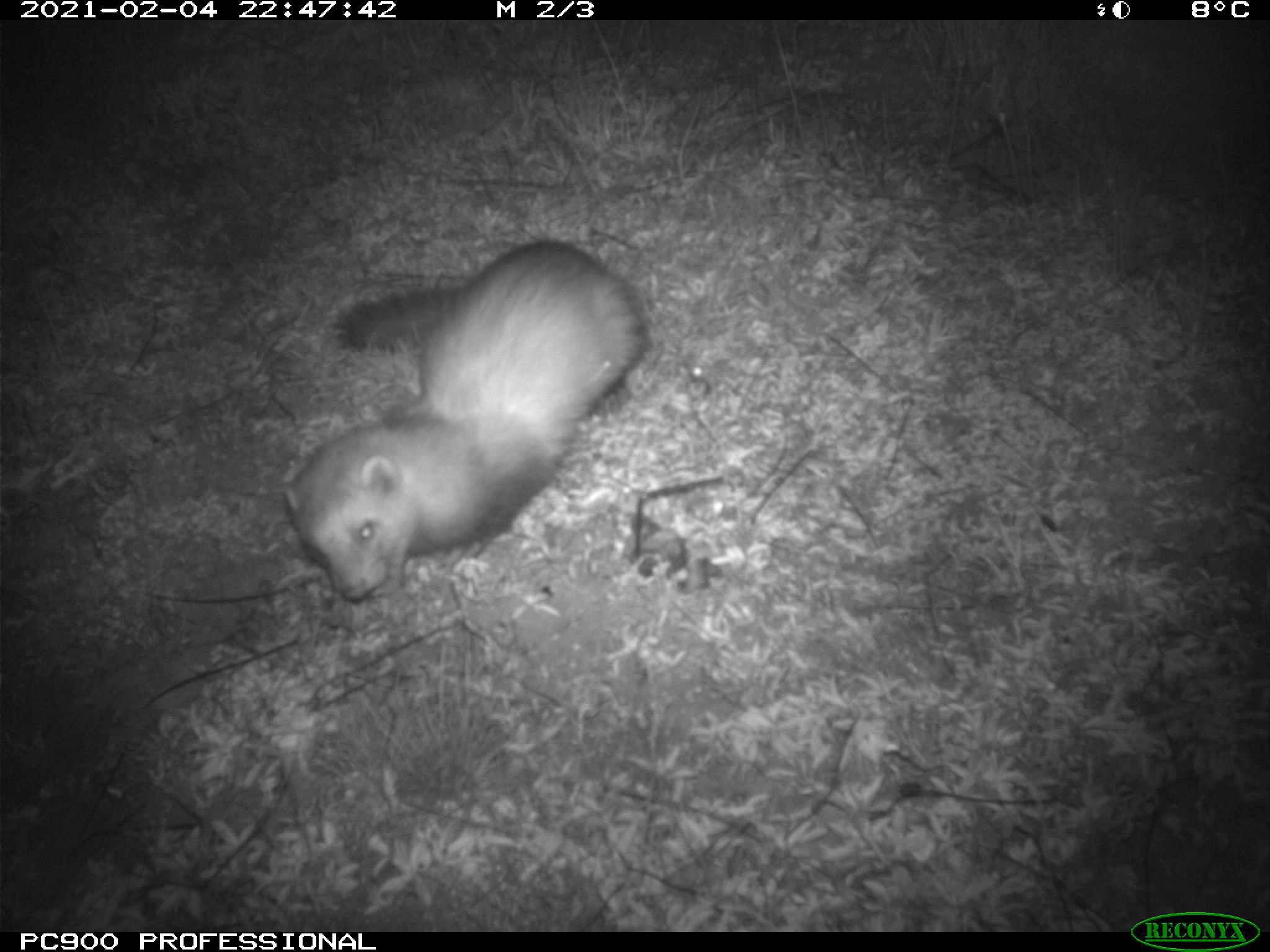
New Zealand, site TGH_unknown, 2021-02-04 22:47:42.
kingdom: Animalia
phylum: Chordata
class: Mammalia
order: Carnivora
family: Mustelidae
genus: Mustela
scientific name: Mustela furo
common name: ferret